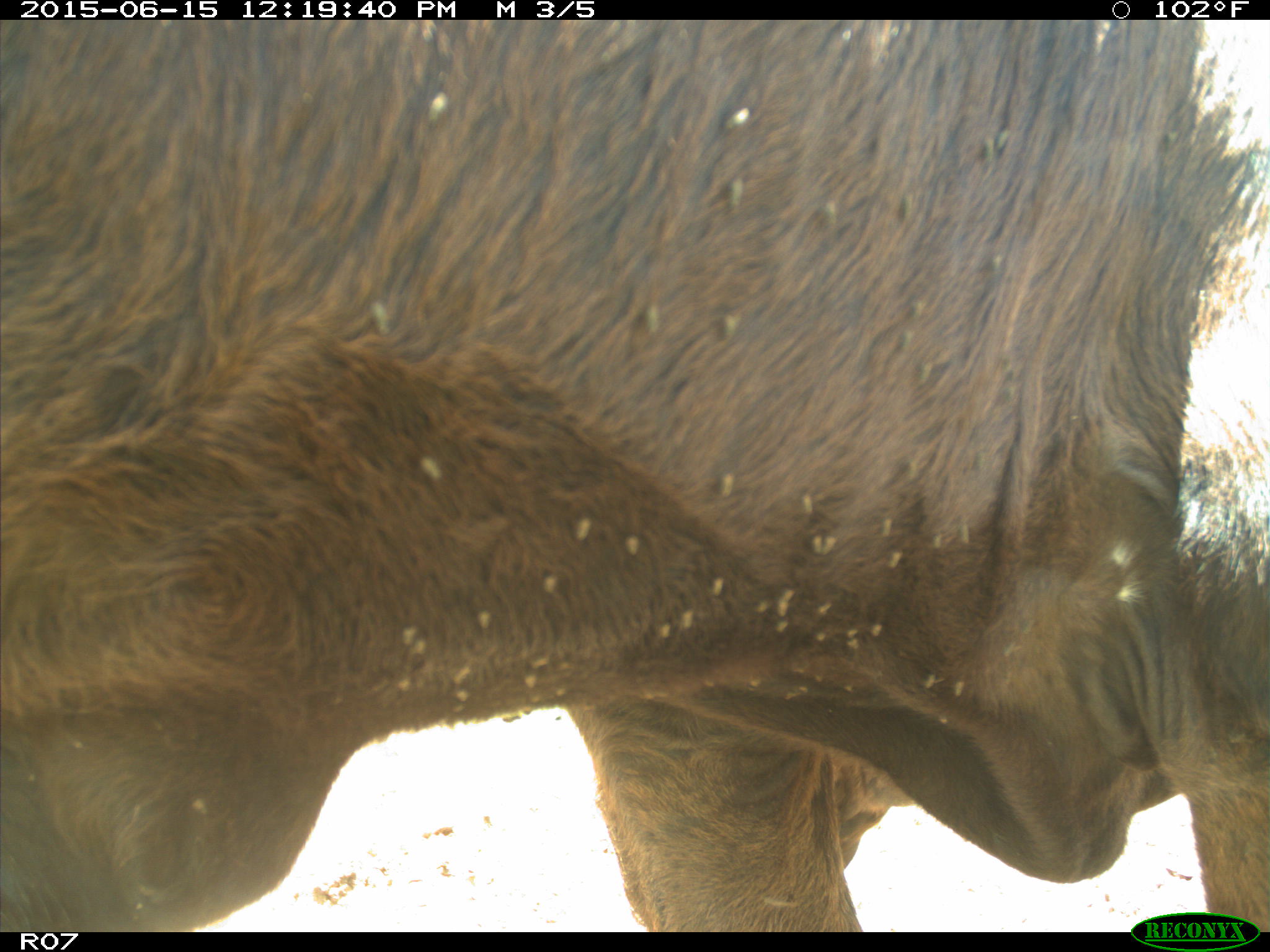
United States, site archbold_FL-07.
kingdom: Animalia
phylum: Chordata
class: Mammalia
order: Artiodactyla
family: Bovidae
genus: Bos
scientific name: Bos taurus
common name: domestic cow